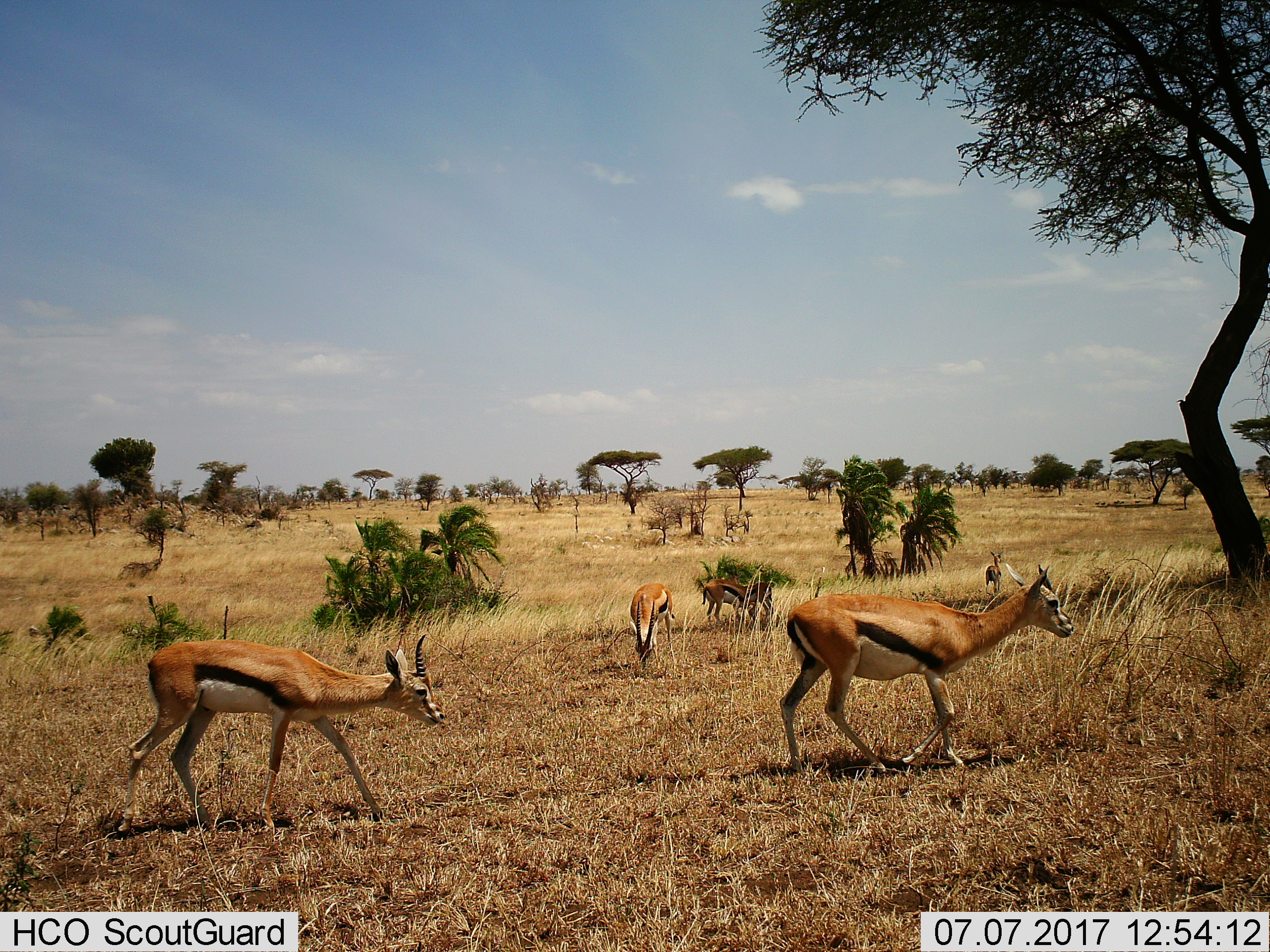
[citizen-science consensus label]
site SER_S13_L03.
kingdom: Animalia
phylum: Chordata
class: Mammalia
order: Artiodactyla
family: Bovidae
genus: Eudorcas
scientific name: Eudorcas thomsonii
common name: thomson's gazelle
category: gazellethomsons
Gazellethomsons (thomson's gazelle) (Eudorcas thomsonii), count 5. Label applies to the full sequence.